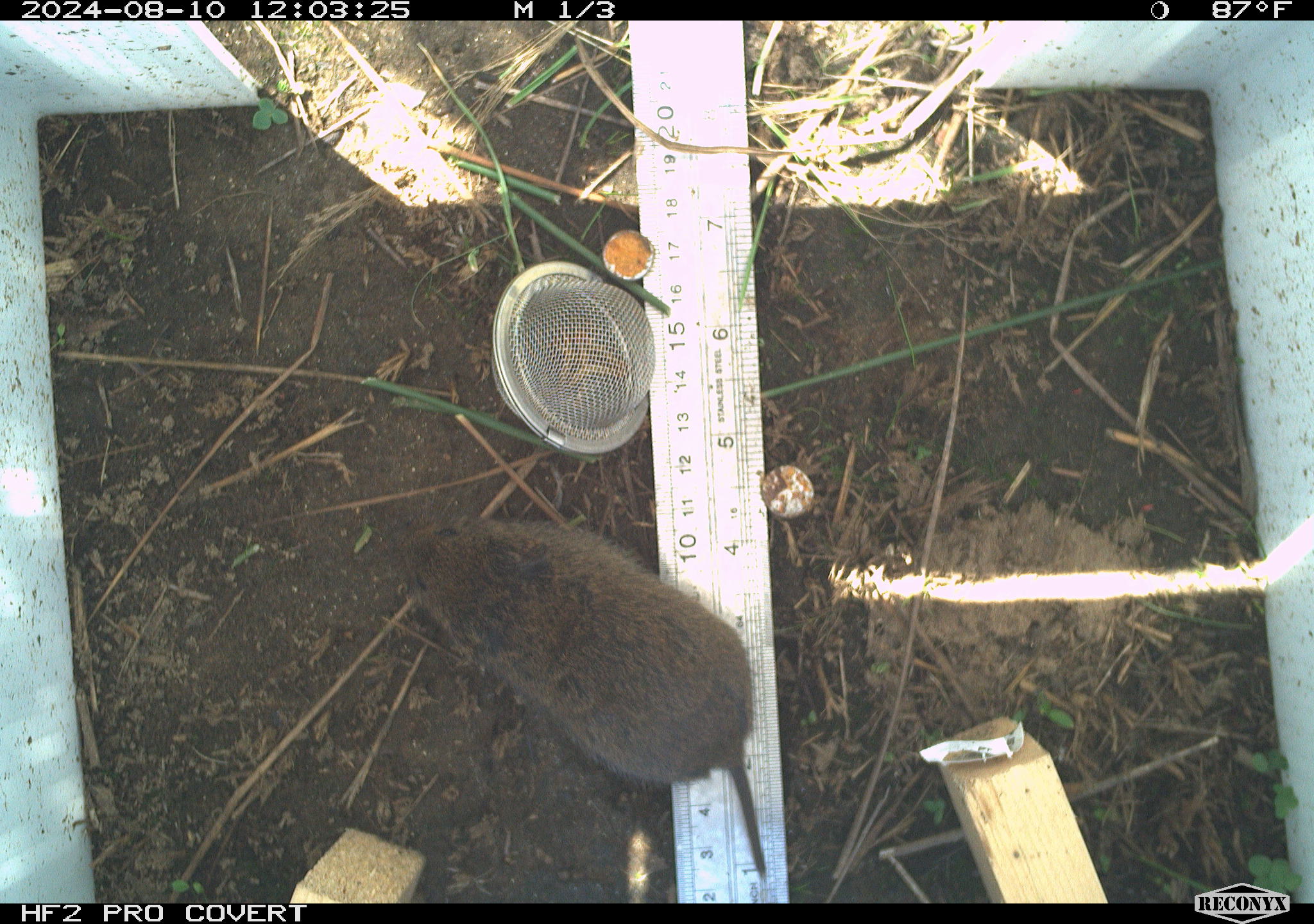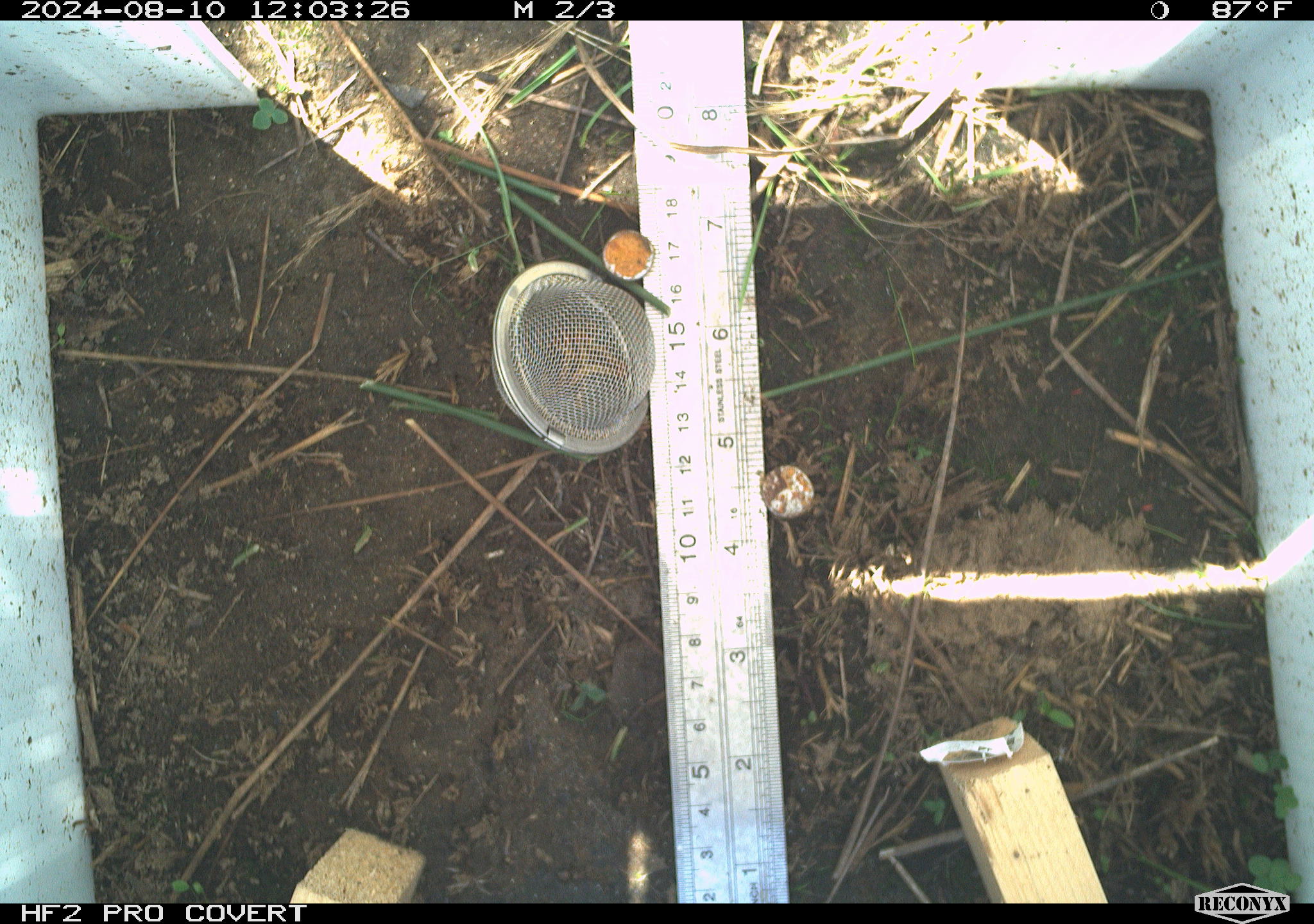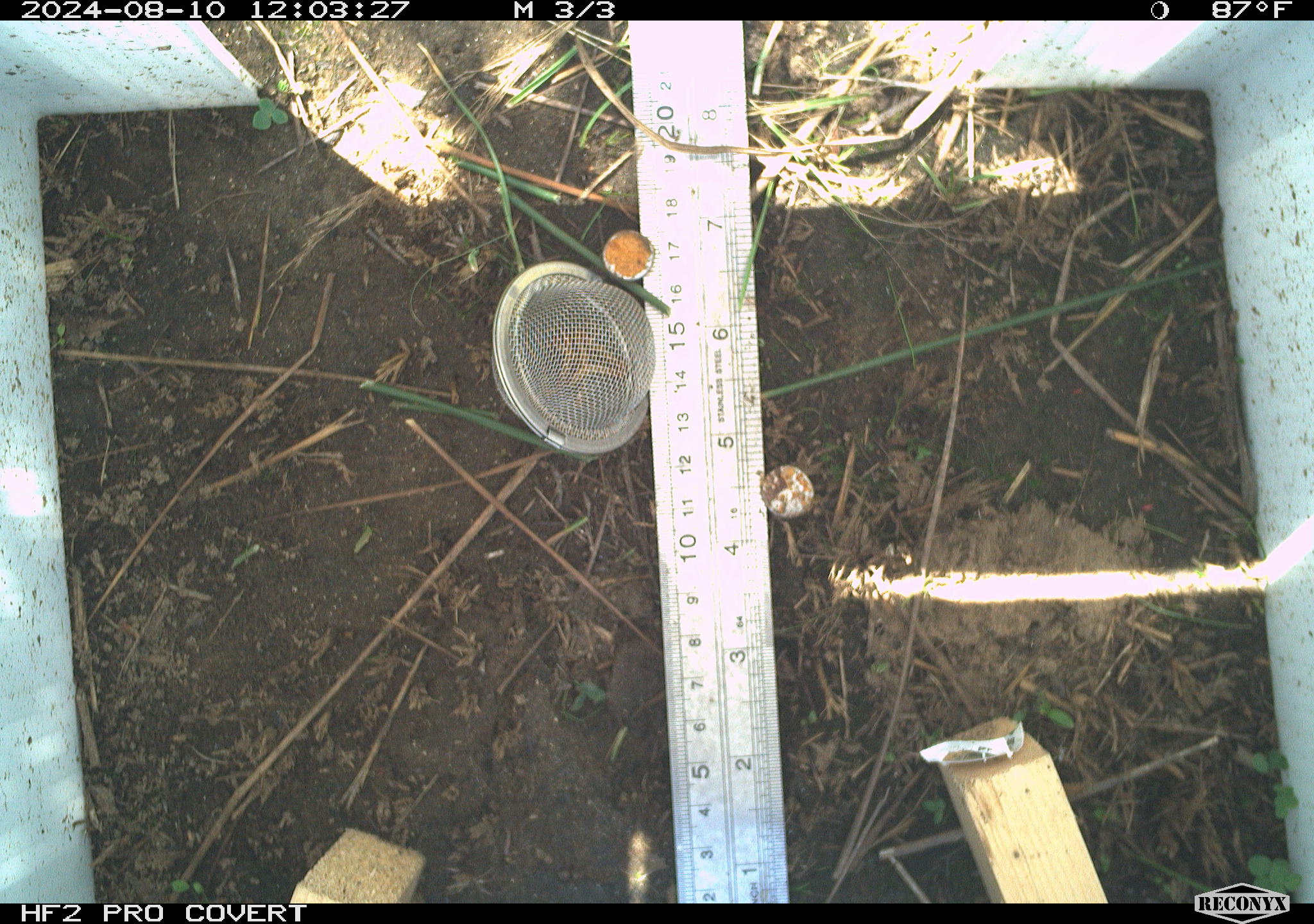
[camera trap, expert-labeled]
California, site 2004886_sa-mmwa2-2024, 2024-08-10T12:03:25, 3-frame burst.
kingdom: Animalia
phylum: Chordata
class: Mammalia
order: Rodentia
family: Cricetidae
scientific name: Arvicolinae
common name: voles, lemmings, and muskrats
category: arvicolinae subfamily